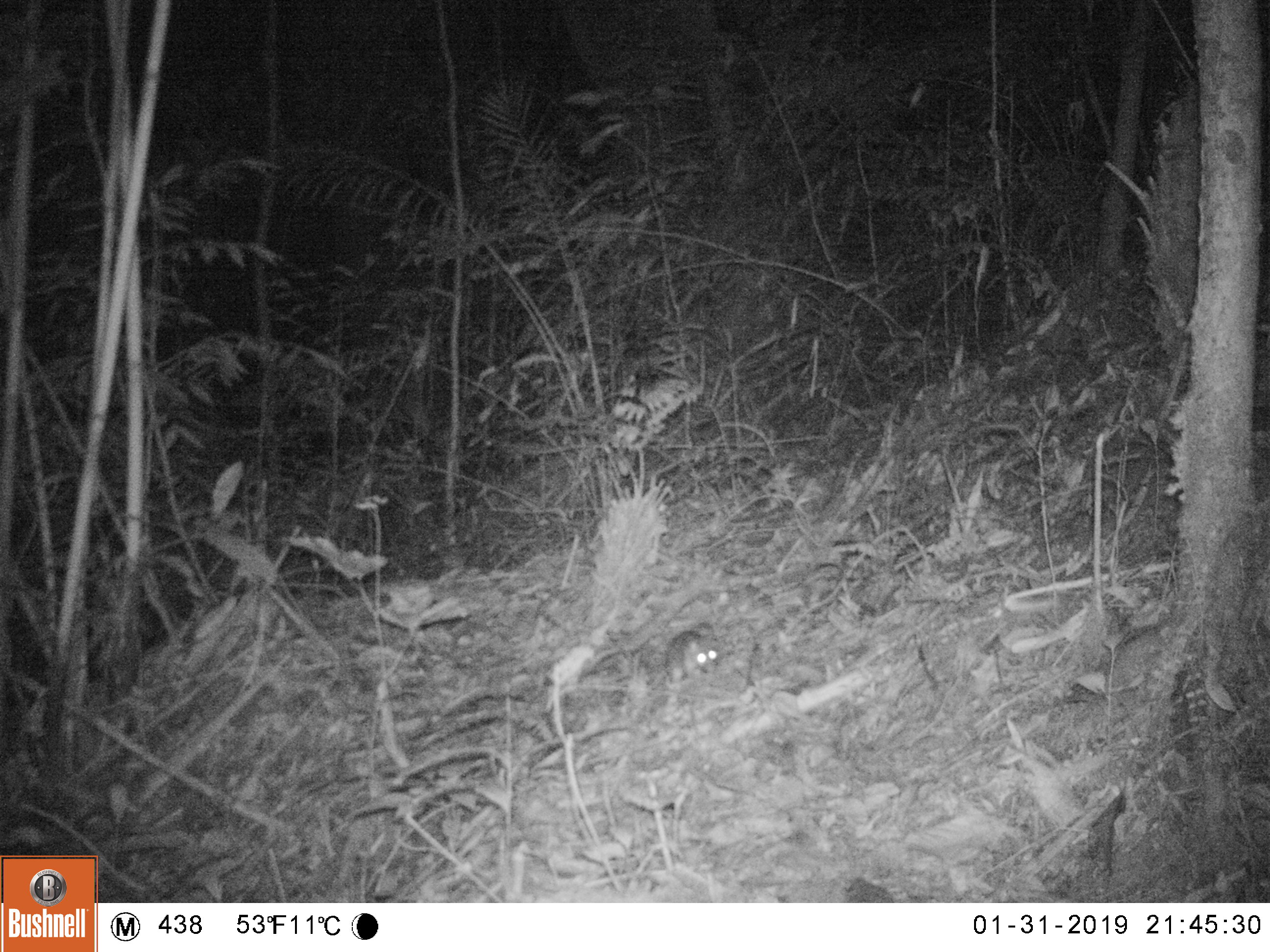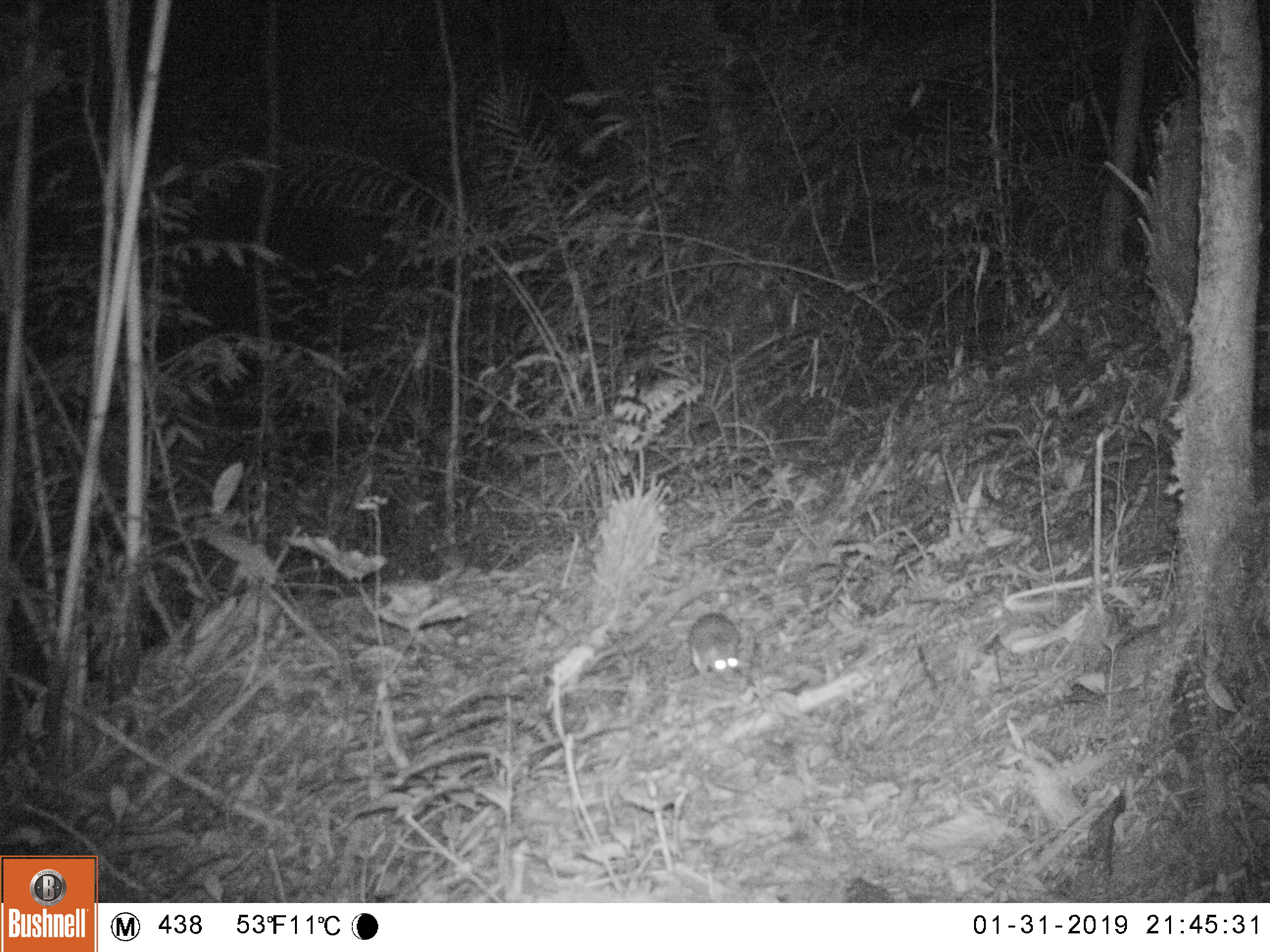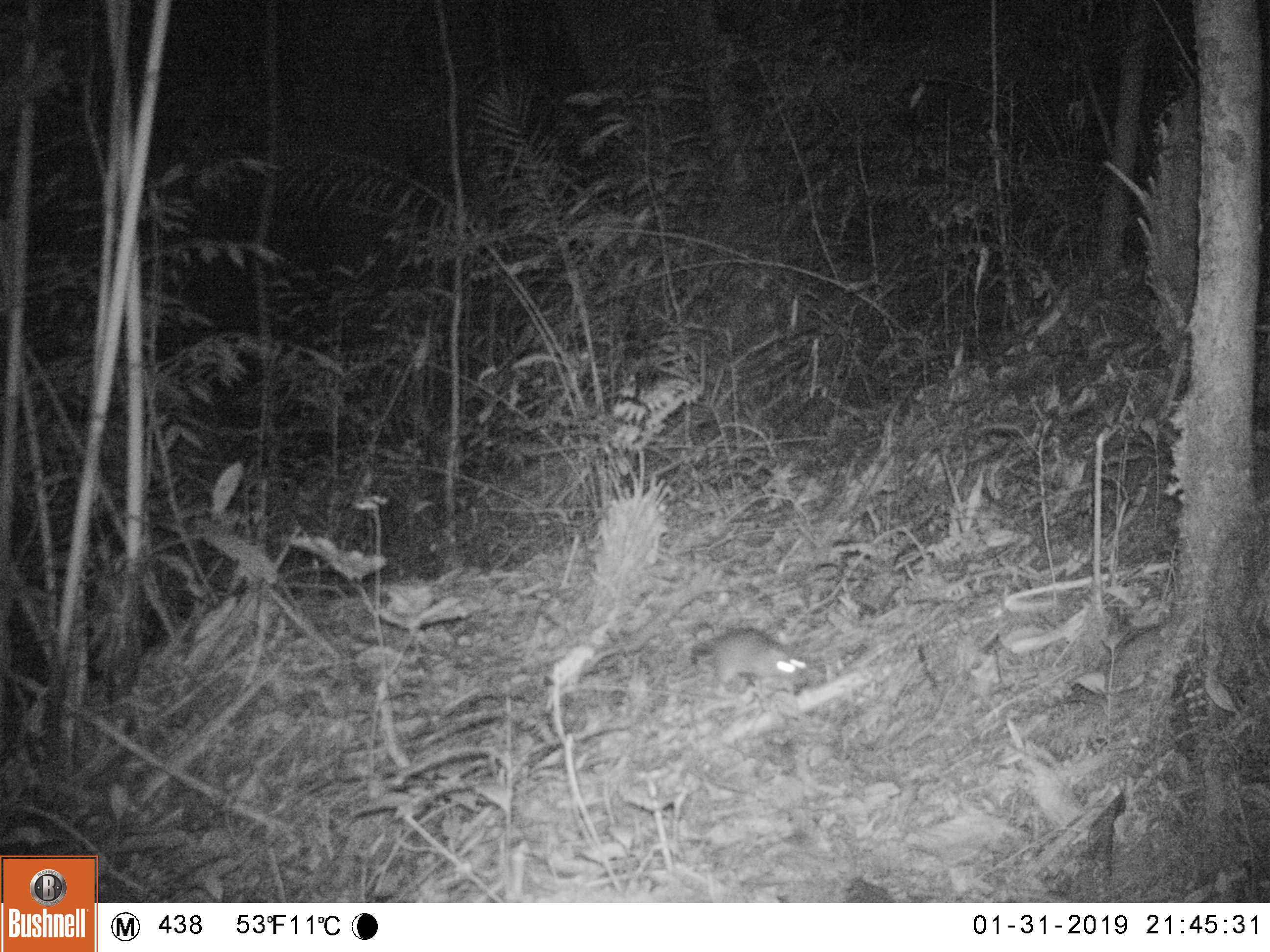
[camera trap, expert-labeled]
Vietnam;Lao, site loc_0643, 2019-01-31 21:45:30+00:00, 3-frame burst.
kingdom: Animalia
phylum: Chordata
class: Mammalia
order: Rodentia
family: Muridae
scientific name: Muridae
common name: old-world mice and rats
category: unidentified murid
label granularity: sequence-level